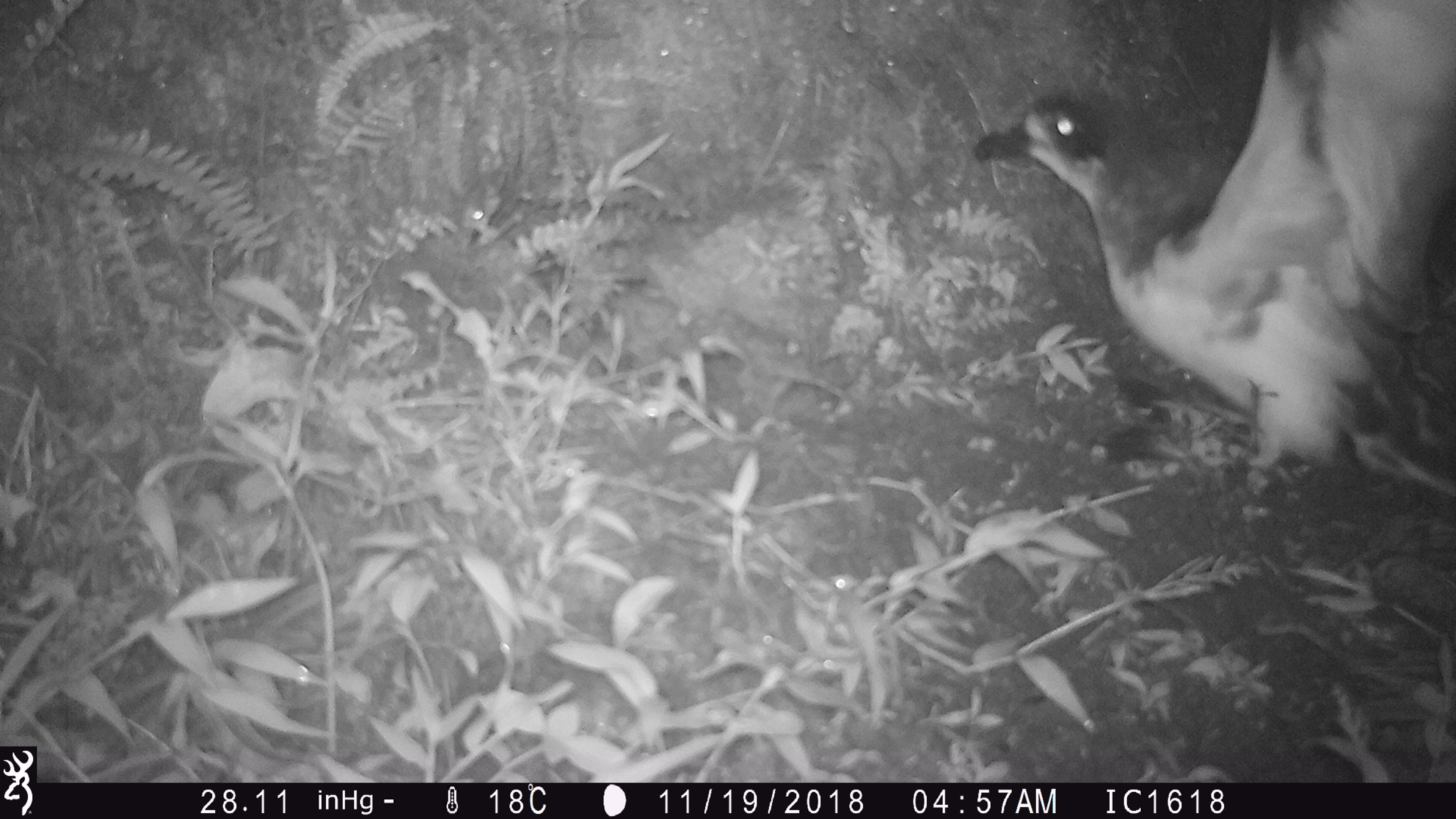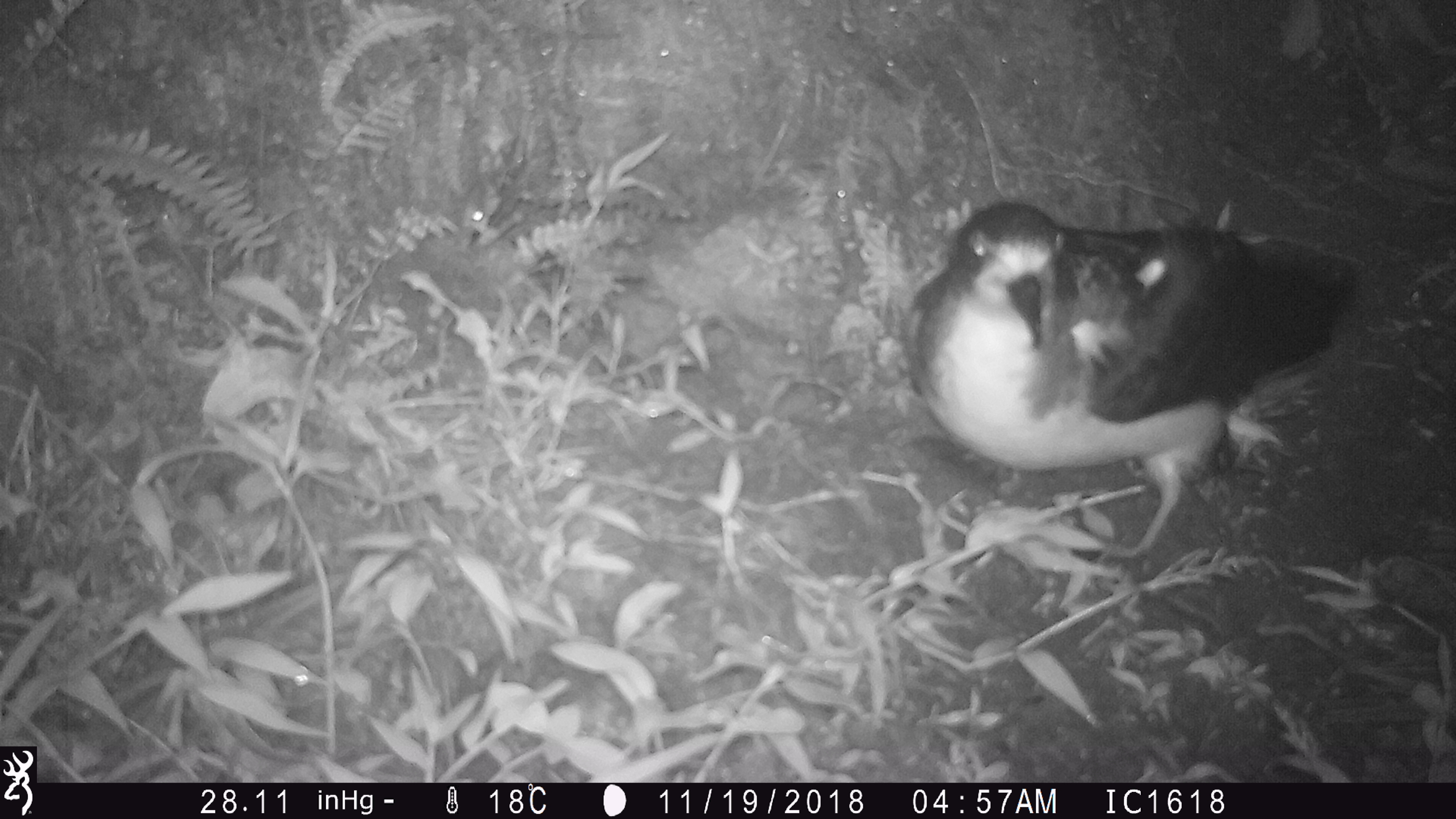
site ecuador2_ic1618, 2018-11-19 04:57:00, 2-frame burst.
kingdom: Animalia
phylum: Chordata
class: Aves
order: Procellariiformes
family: Procellariidae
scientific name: Procellariidae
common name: petrel chick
Petrel chick (Procellariidae).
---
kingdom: Animalia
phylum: Chordata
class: Aves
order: Procellariiformes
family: Procellariidae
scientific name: Procellariidae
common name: petrel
Petrel (Procellariidae).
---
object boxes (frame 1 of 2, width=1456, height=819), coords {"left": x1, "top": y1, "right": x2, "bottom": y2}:
petrel chick: {"left": 968, "top": 1, "right": 1456, "bottom": 490}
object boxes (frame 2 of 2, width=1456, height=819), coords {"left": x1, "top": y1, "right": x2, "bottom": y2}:
petrel: {"left": 902, "top": 190, "right": 1362, "bottom": 572}